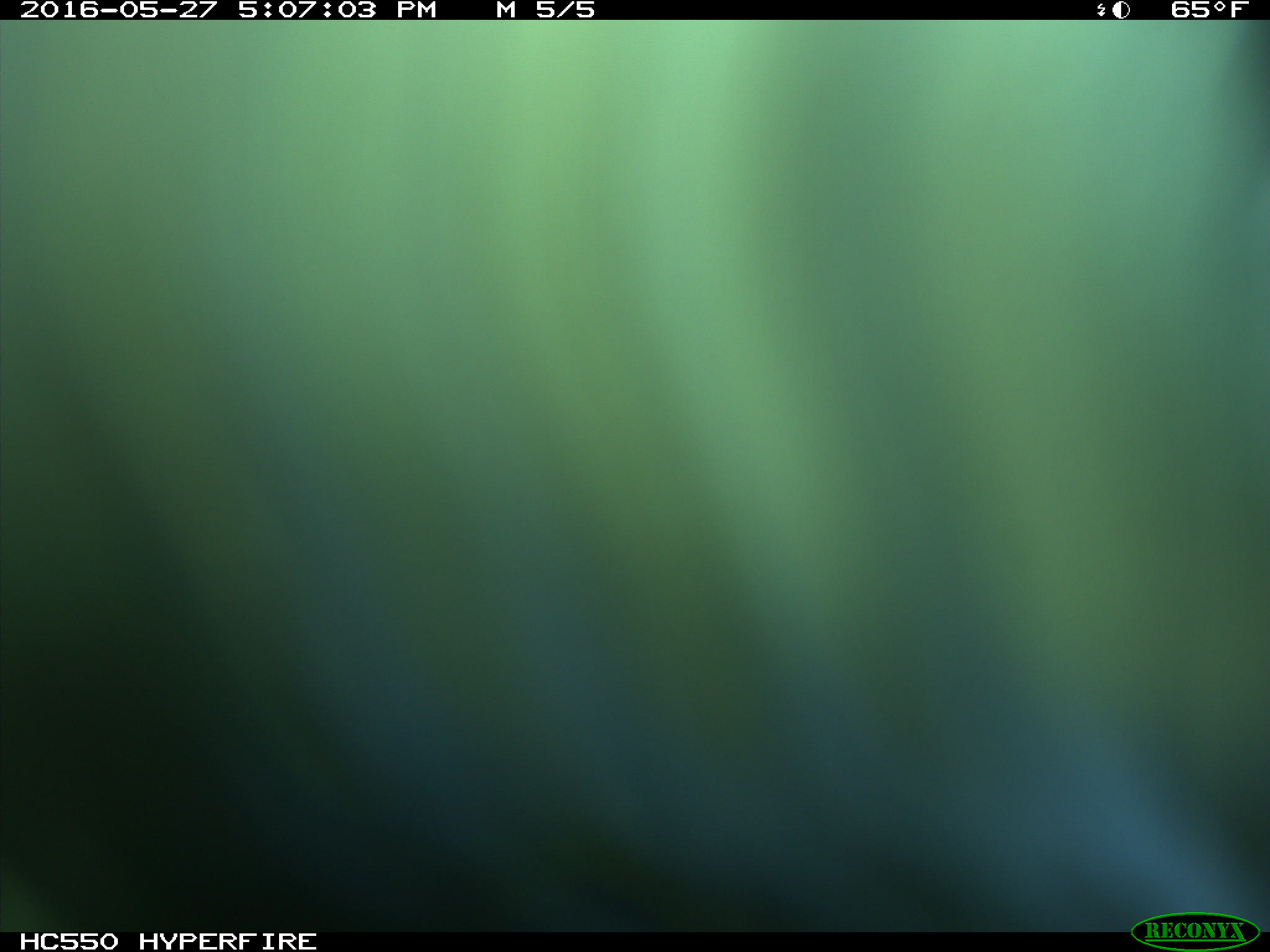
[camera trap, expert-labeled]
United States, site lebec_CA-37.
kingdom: Animalia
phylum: Chordata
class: Mammalia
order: Artiodactyla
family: Bovidae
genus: Bos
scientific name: Bos taurus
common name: domestic cow